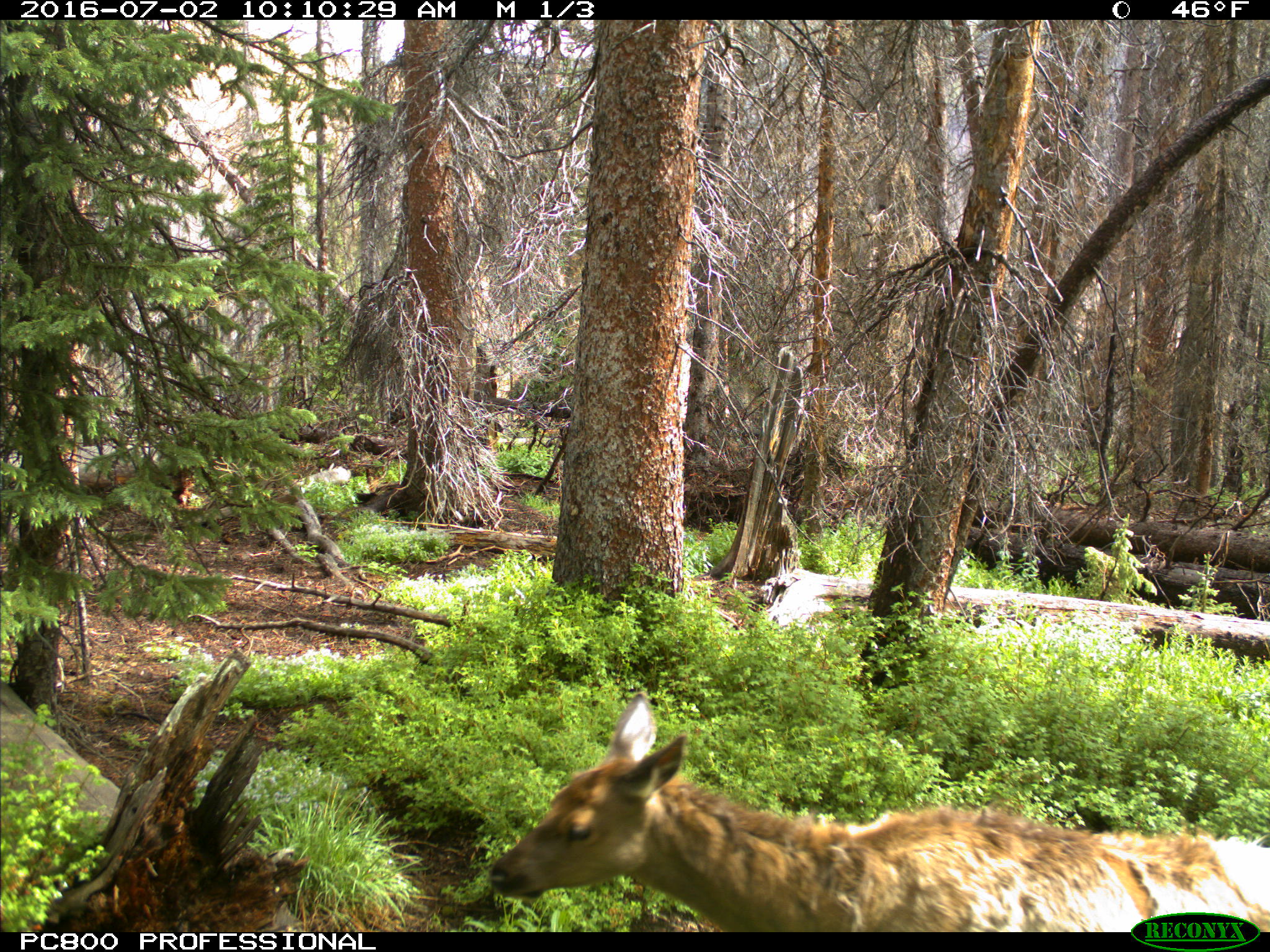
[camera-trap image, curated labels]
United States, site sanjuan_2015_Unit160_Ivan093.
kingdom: Animalia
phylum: Chordata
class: Mammalia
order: Artiodactyla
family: Cervidae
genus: Cervus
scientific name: Cervus elaphus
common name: red deer